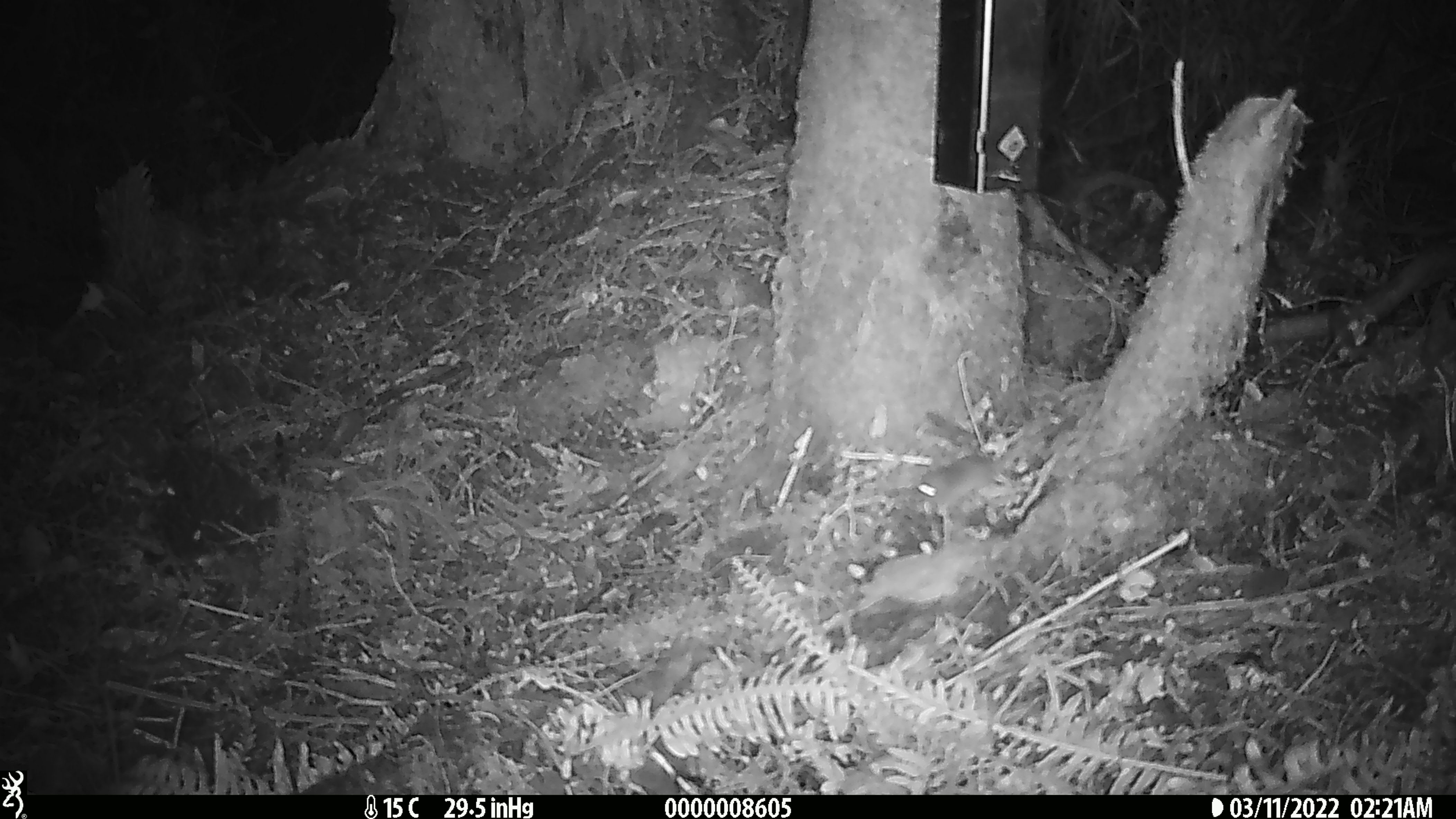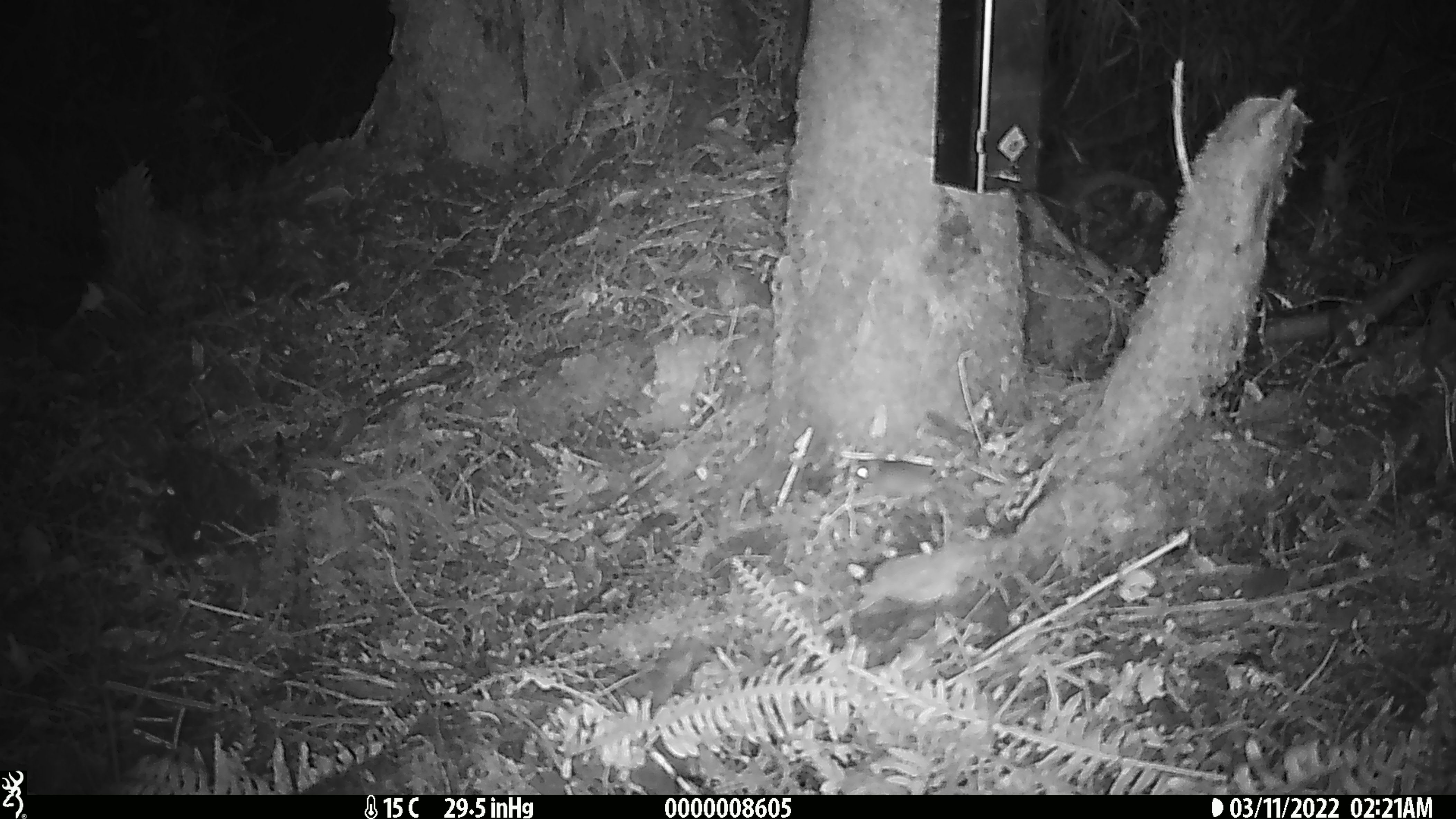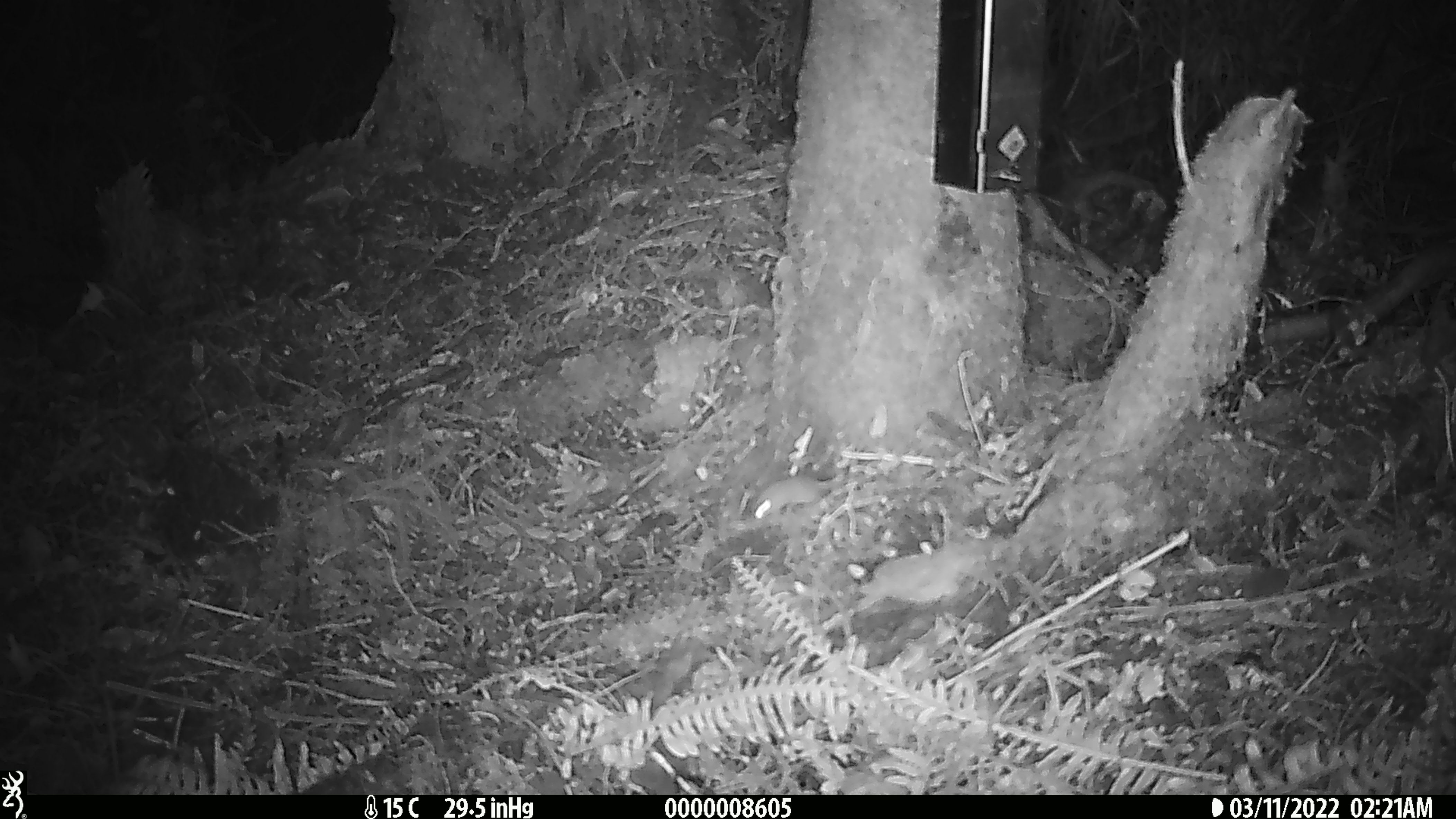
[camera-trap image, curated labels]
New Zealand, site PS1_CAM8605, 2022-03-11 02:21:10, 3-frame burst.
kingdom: Animalia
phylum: Chordata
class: Mammalia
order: Rodentia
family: Muridae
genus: Mus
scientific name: Mus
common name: mouse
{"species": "mouse (Mus)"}